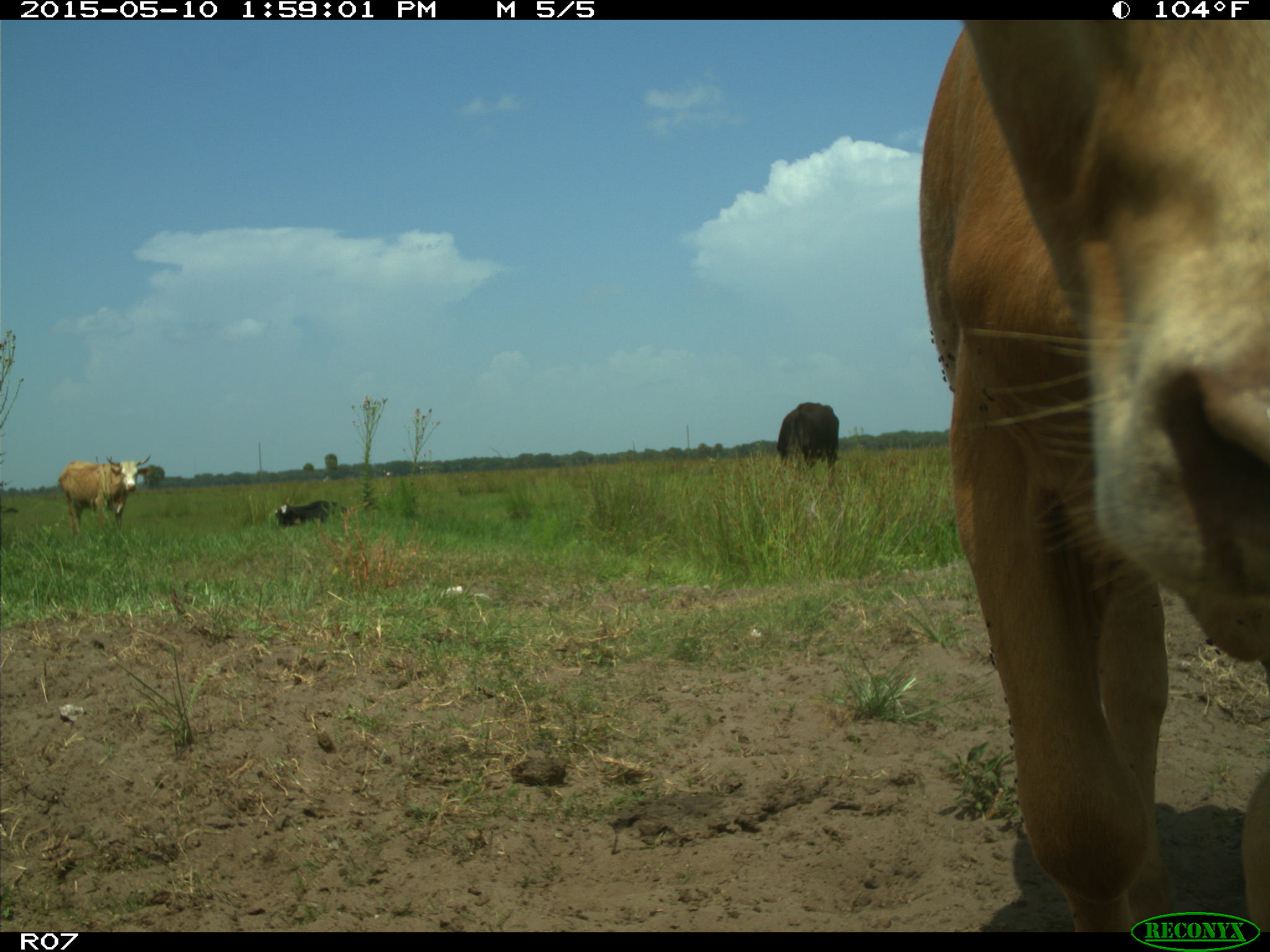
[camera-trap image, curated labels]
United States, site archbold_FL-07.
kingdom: Animalia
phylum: Chordata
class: Mammalia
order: Artiodactyla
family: Bovidae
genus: Bos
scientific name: Bos taurus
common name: domestic cow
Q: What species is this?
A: Bos taurus (domestic cow).